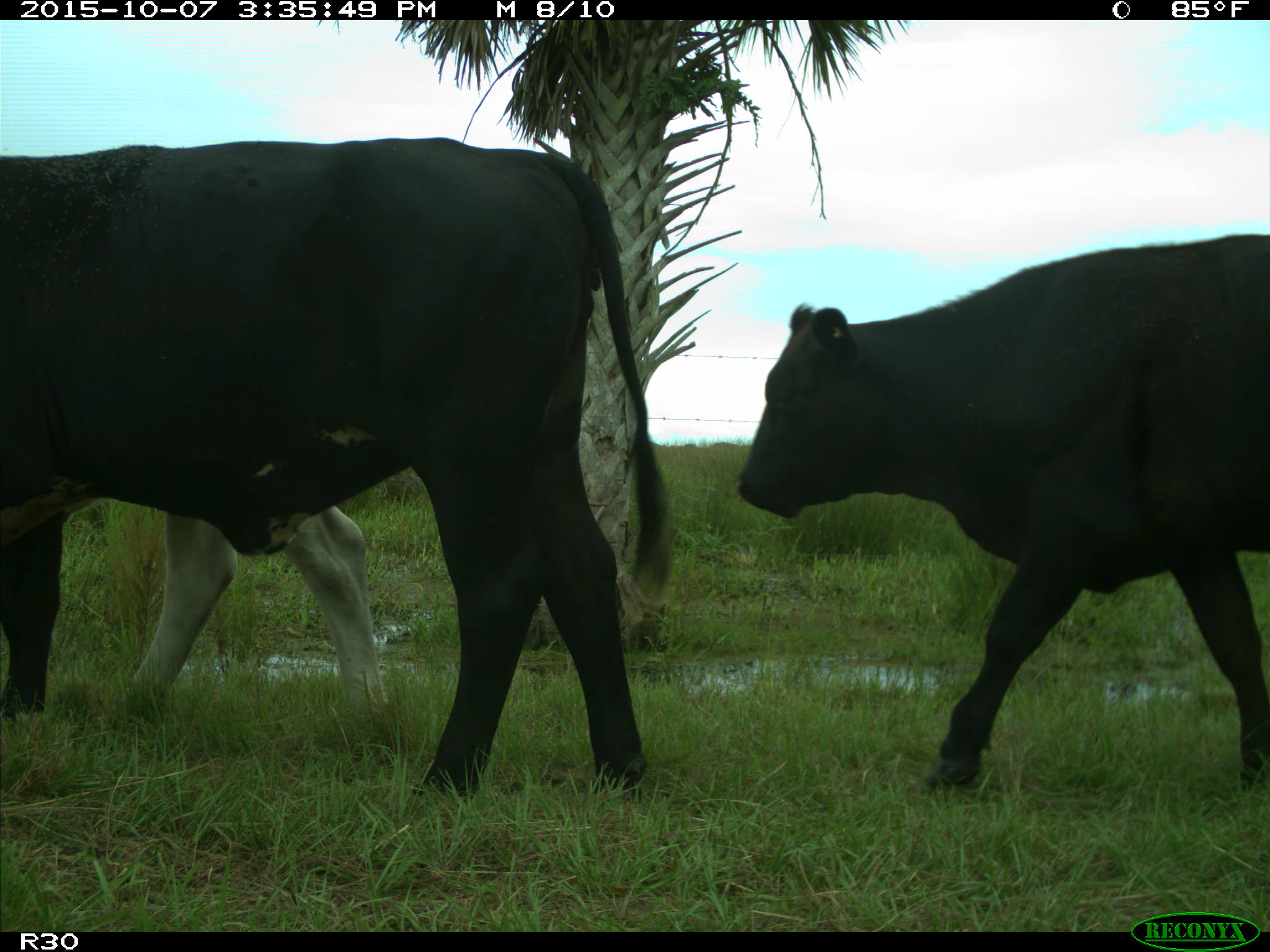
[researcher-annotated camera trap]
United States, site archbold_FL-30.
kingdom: Animalia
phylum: Chordata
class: Mammalia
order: Artiodactyla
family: Bovidae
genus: Bos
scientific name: Bos taurus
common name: domestic cow